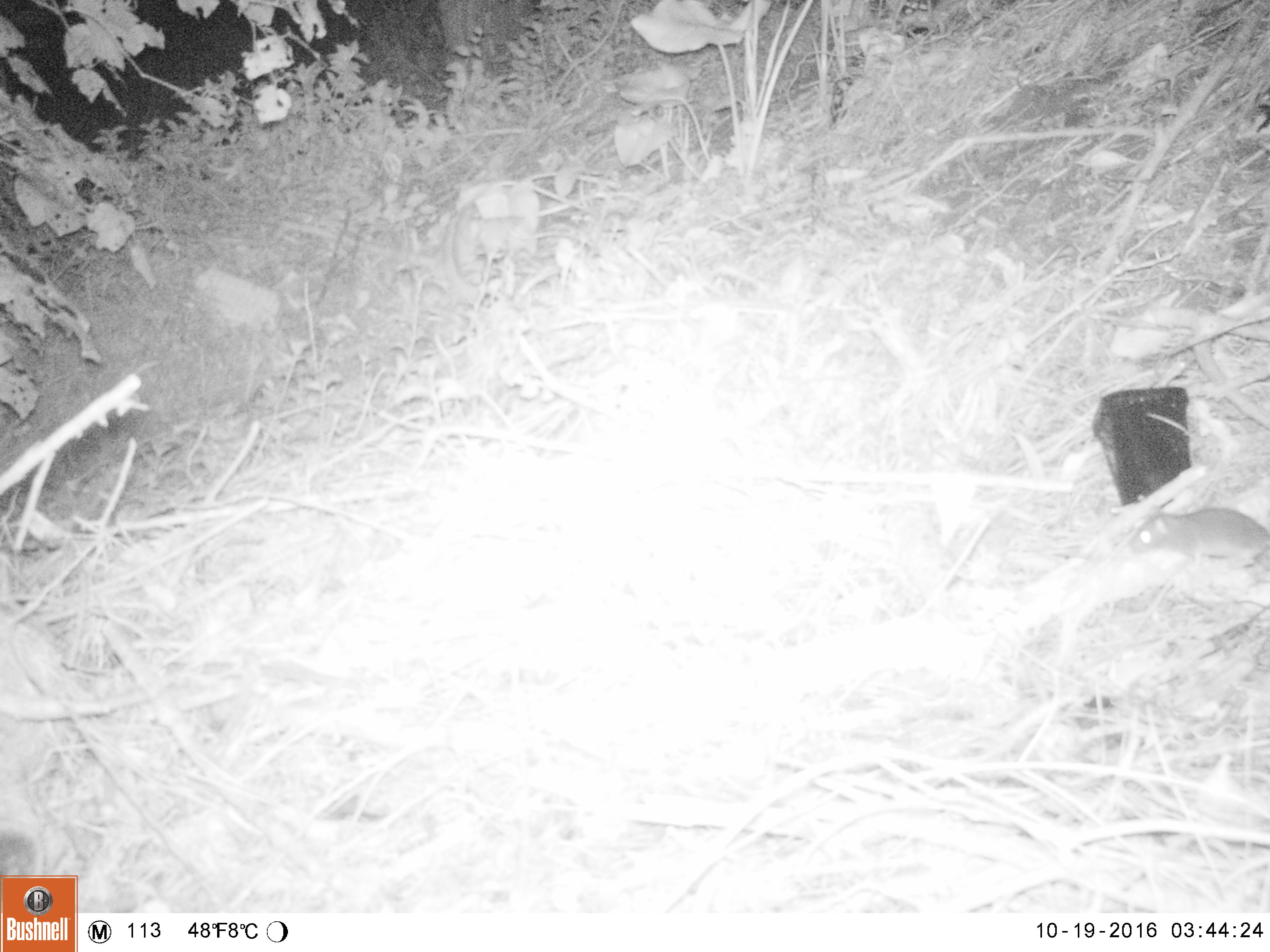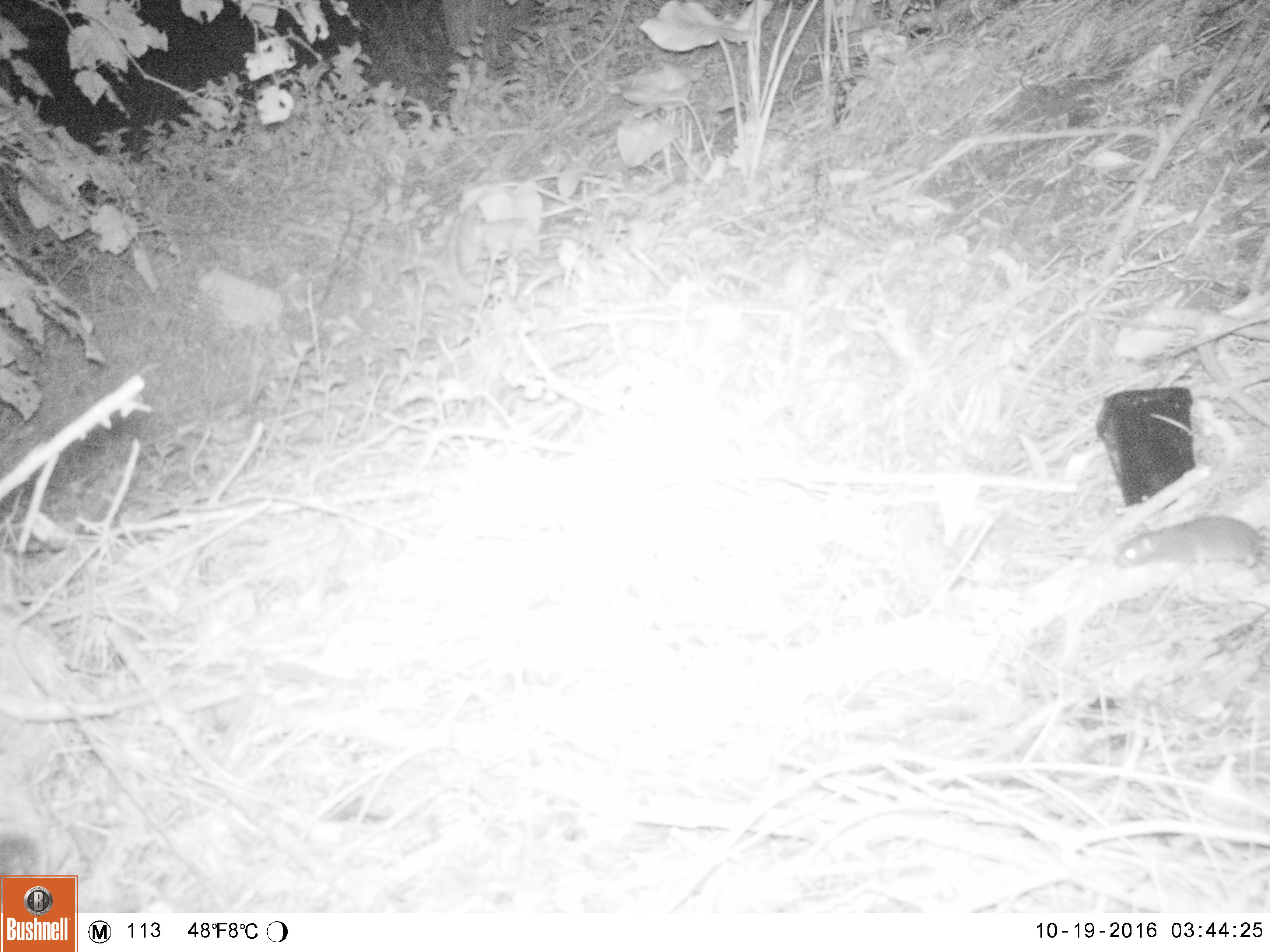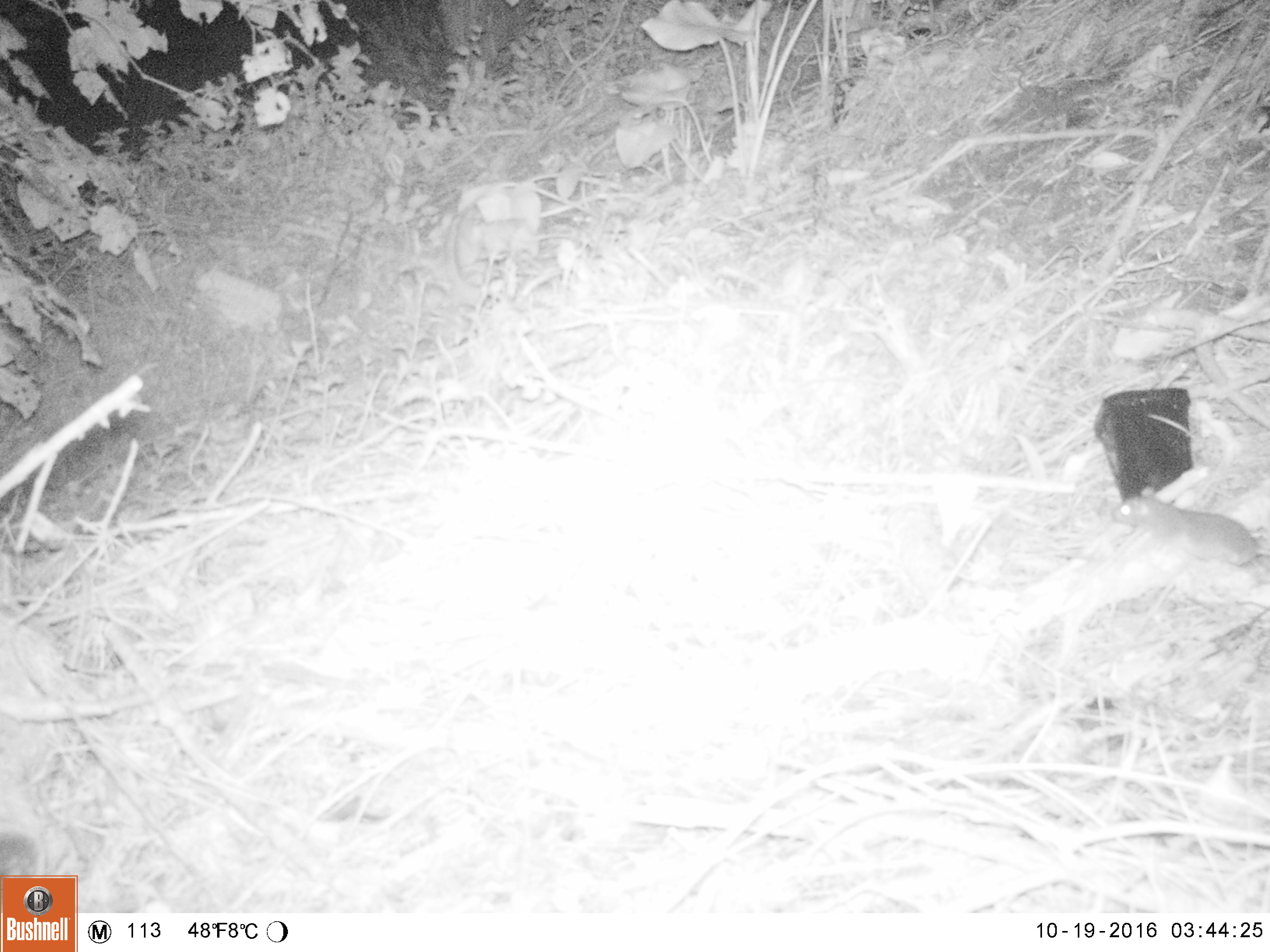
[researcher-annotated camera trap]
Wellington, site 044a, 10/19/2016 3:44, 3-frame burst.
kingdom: Animalia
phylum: Chordata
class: Mammalia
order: Rodentia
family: Muridae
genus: Rattus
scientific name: Rattus norvegicus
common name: norway rat